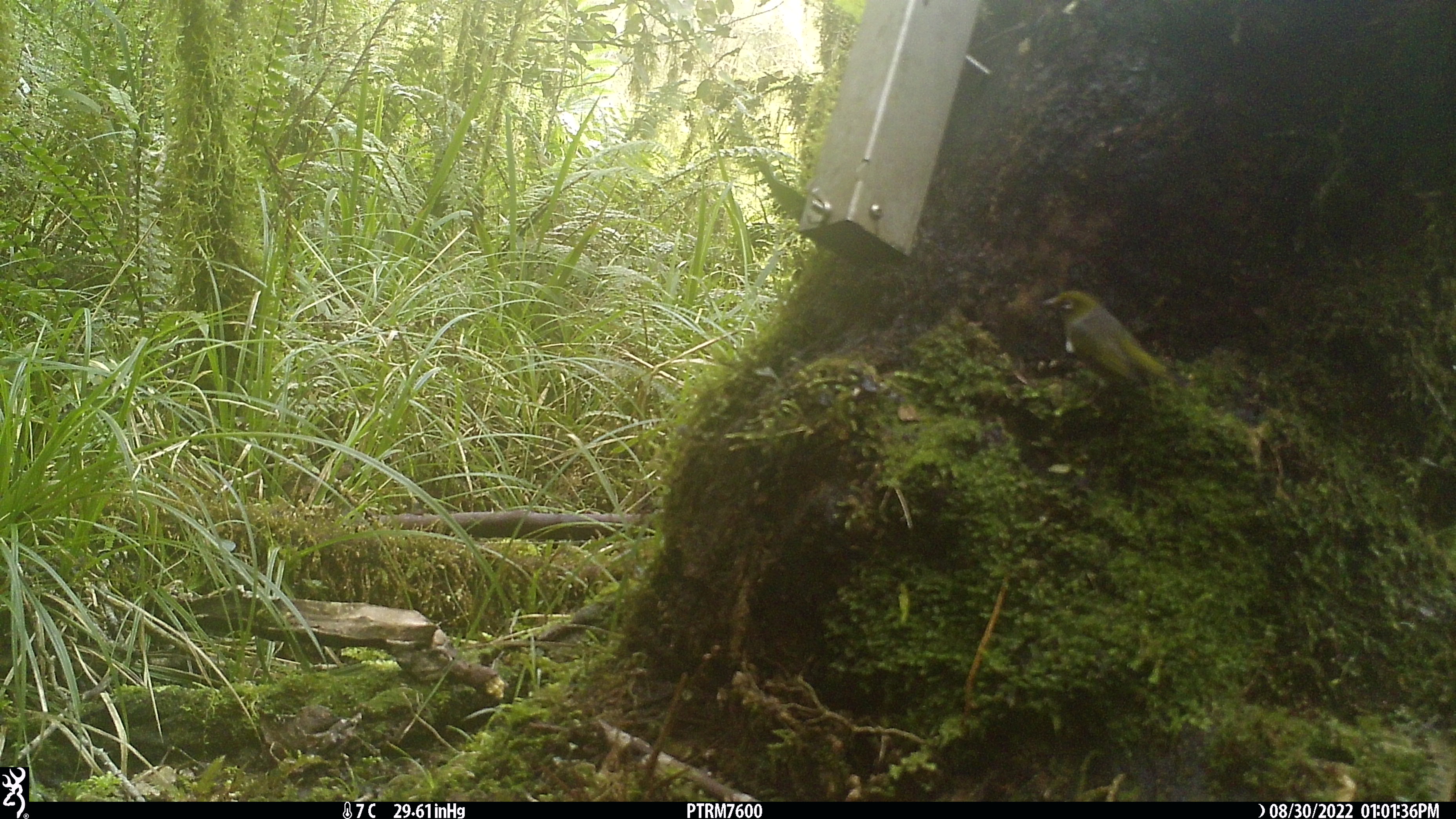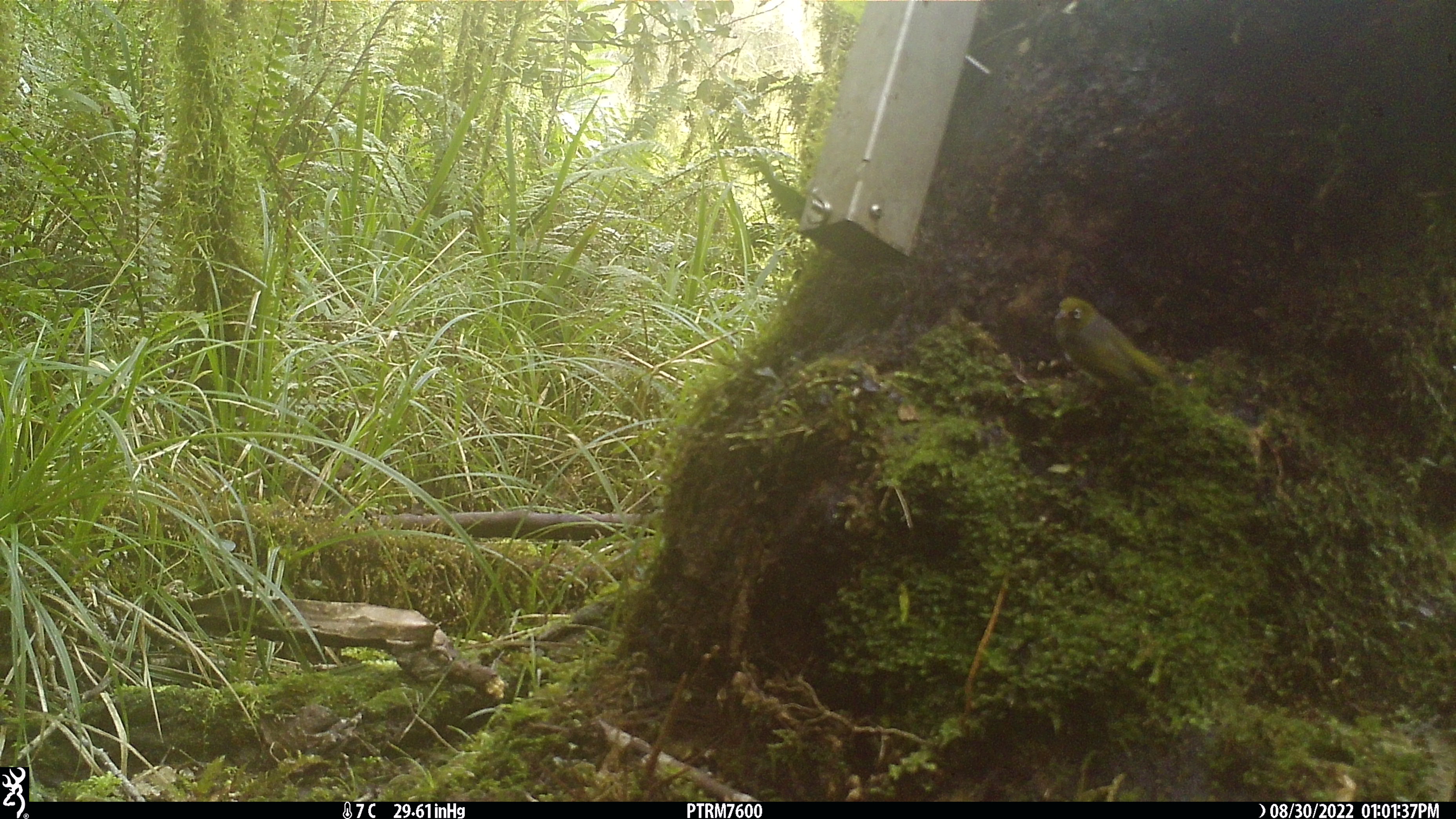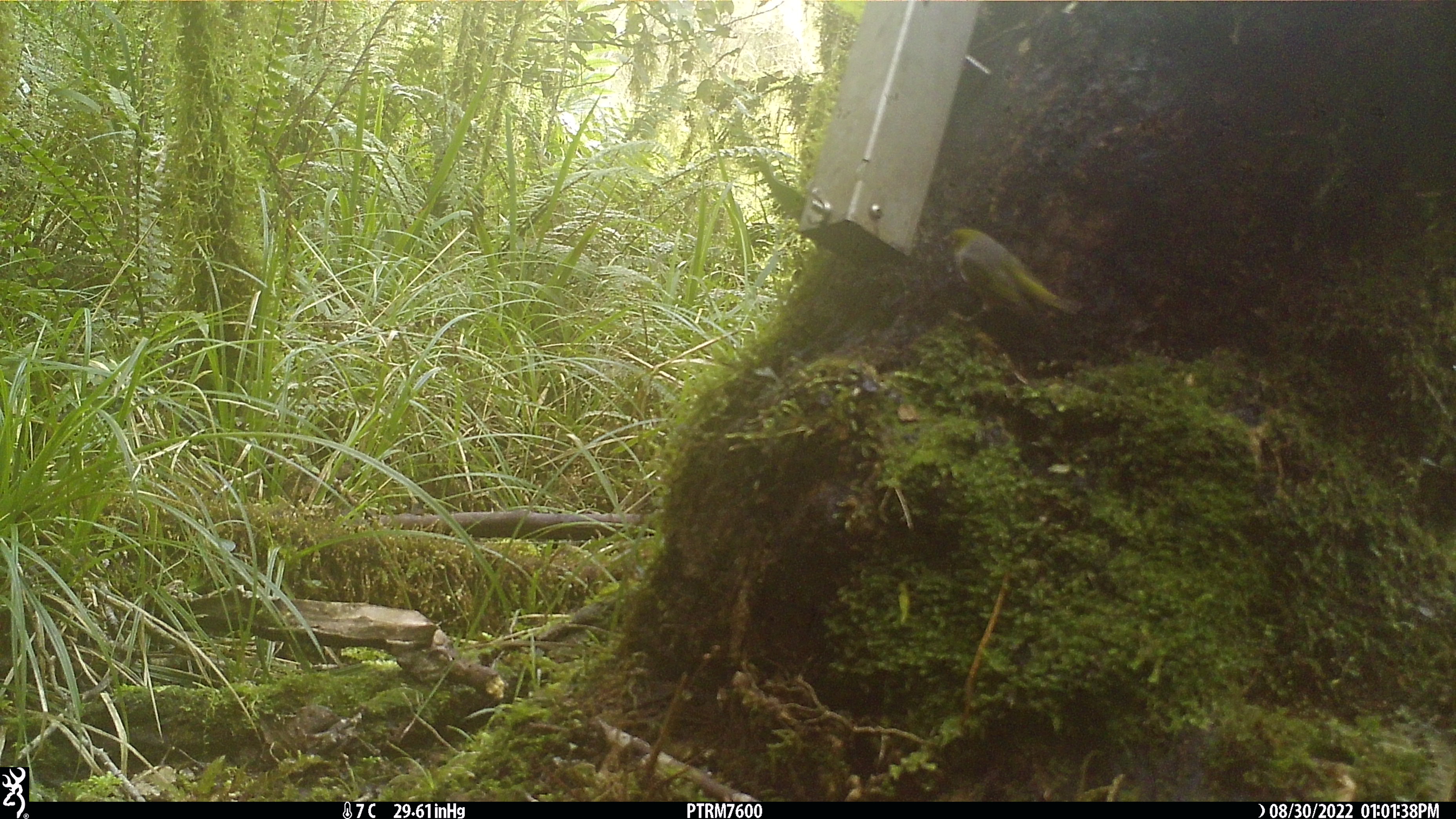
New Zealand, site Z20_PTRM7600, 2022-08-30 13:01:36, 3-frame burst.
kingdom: Animalia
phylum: Chordata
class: Aves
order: Passeriformes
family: Zosteropidae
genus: Zosterops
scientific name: Zosterops lateralis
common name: silvereye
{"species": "silvereye (Zosterops lateralis)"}